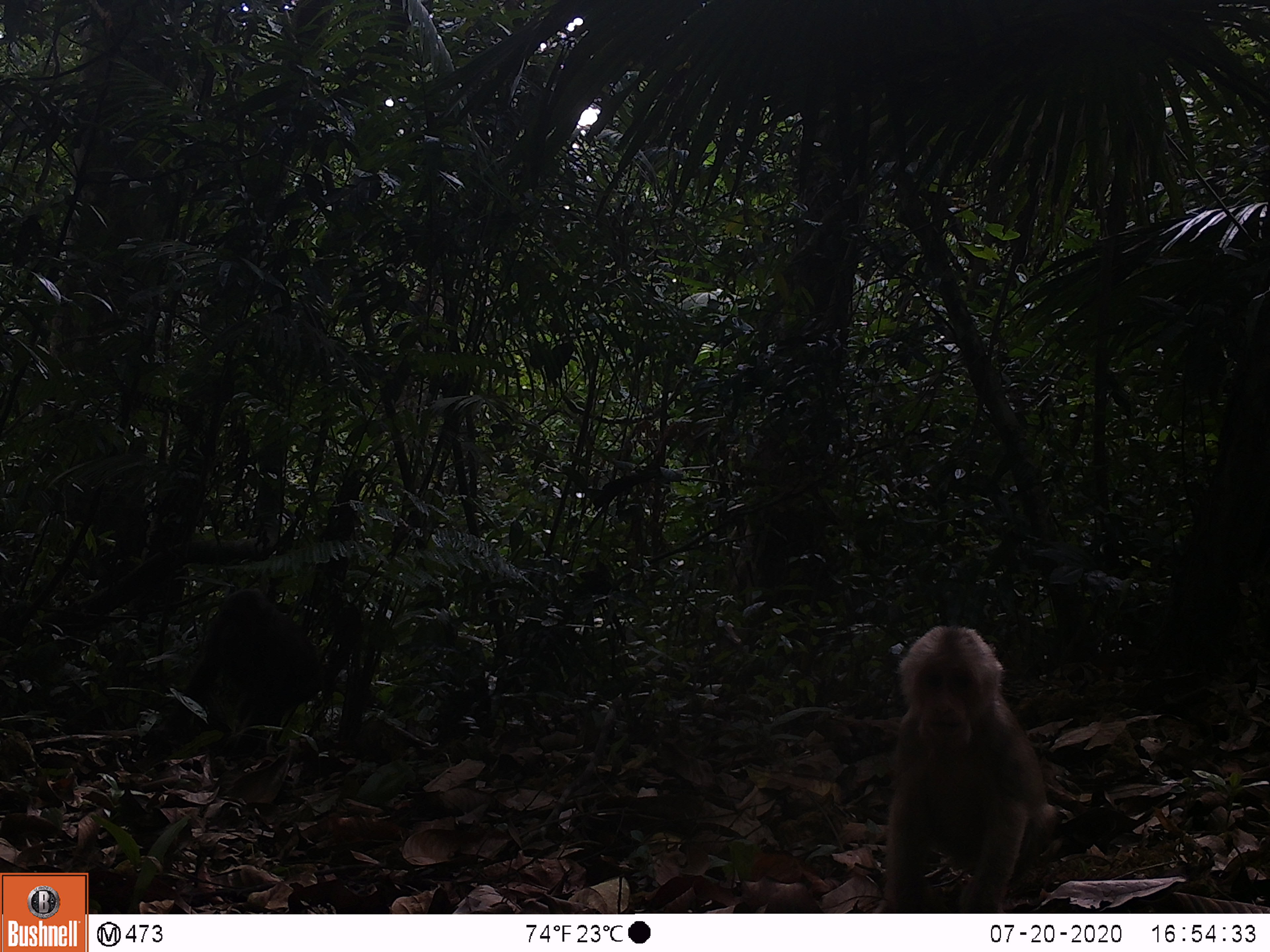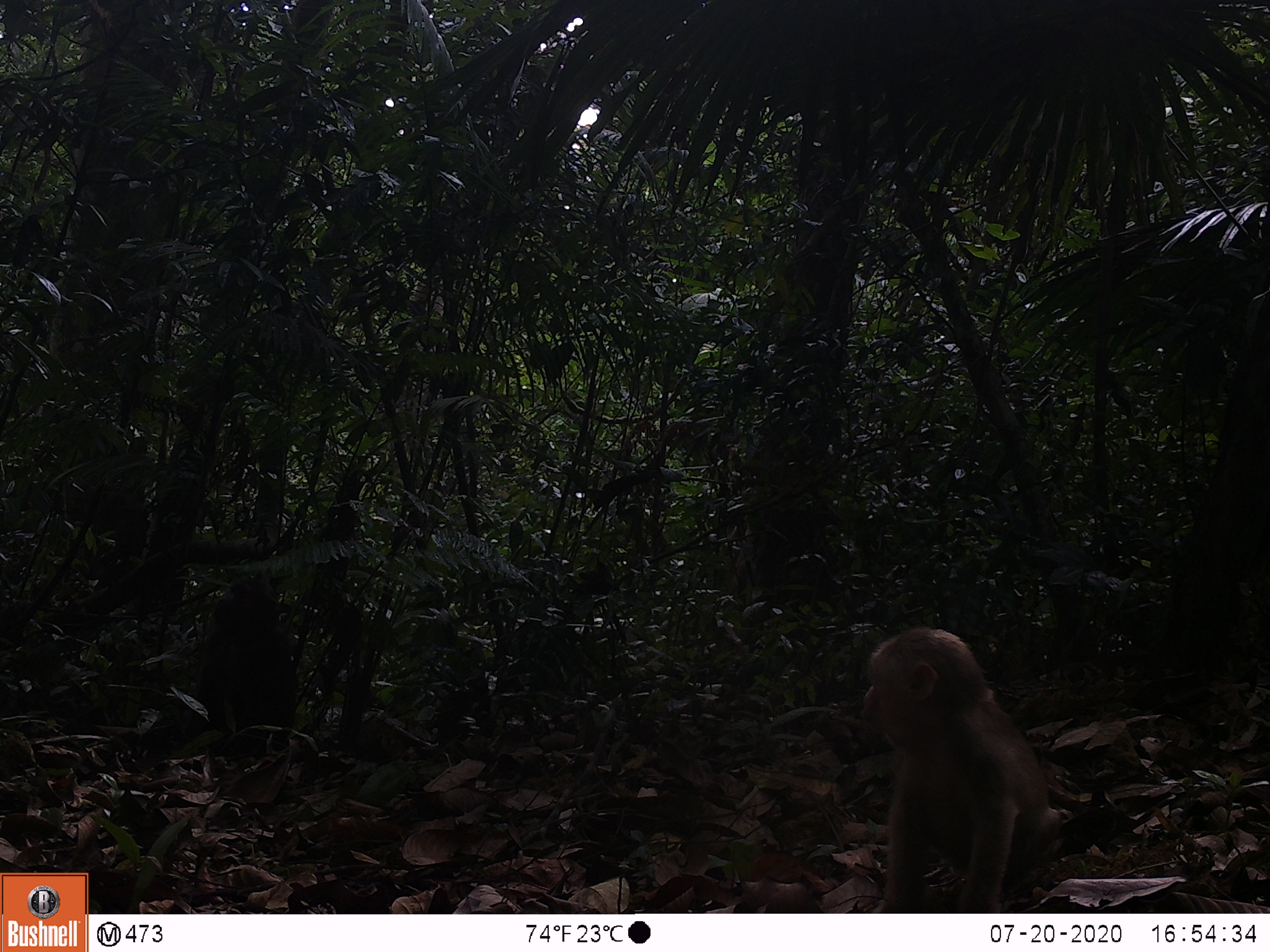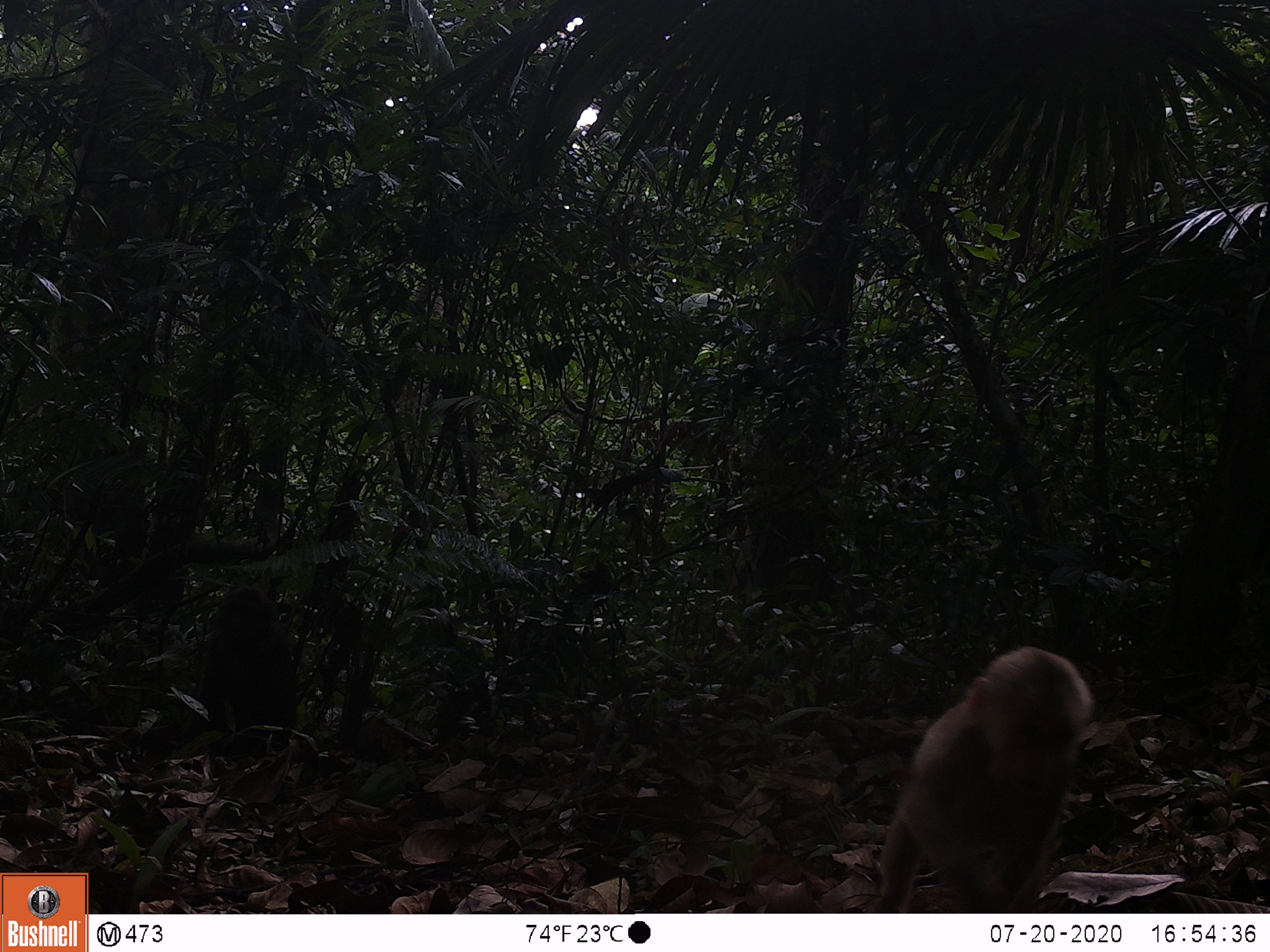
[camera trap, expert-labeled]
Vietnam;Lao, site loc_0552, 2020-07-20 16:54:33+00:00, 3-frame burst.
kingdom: Animalia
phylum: Chordata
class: Mammalia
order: Primates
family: Cercopithecidae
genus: Macaca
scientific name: Macaca arctoides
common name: stump-tailed macaque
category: stump tailed macaque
Stump tailed macaque (stump-tailed macaque) (Macaca arctoides). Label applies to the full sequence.